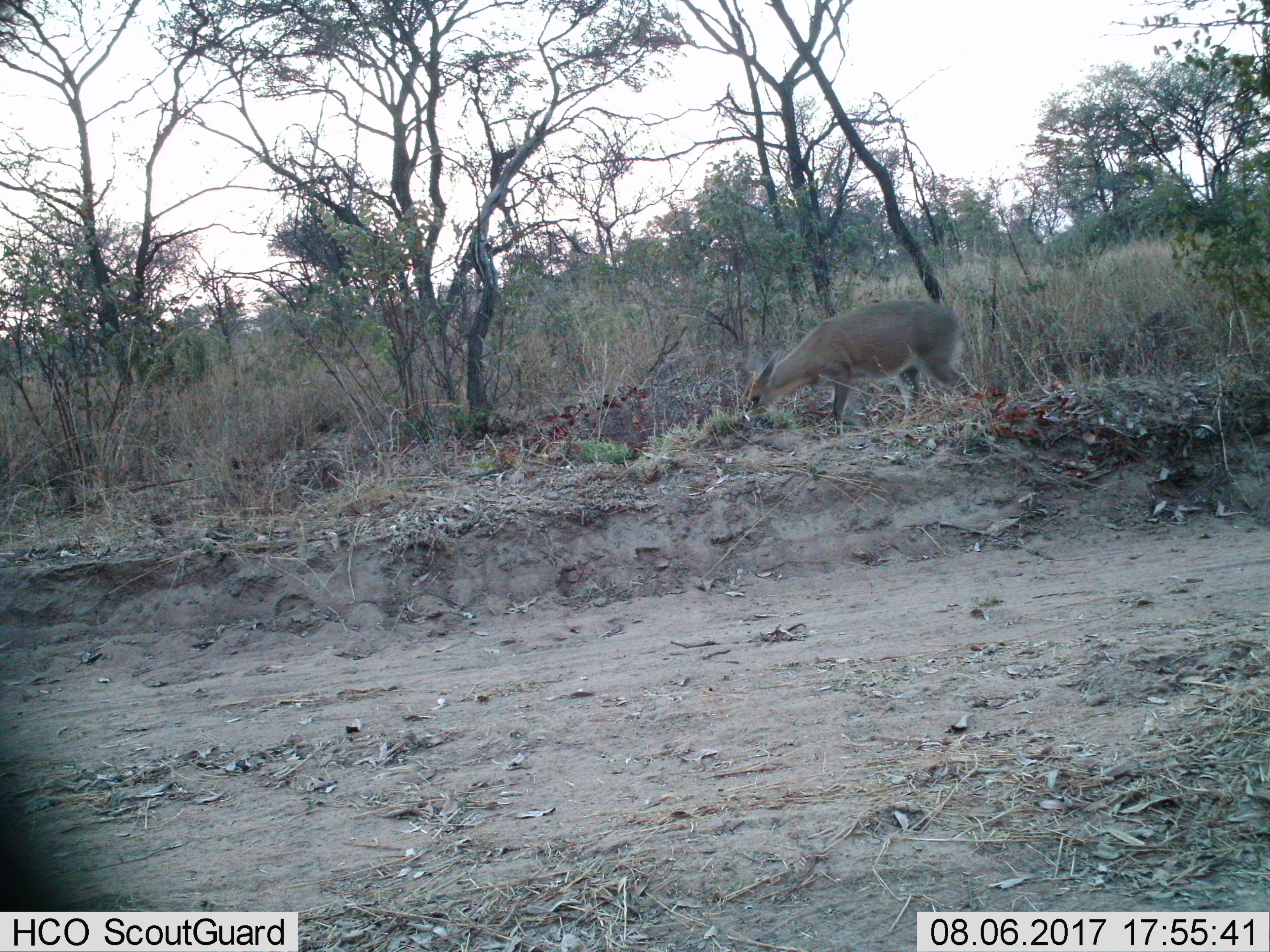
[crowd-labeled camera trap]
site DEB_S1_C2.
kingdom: Animalia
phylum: Chordata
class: Mammalia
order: Artiodactyla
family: Bovidae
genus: Sylvicapra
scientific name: Sylvicapra grimmia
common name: common duiker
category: duikercommongrey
Duikercommongrey (common duiker) (Sylvicapra grimmia), count 1. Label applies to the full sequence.